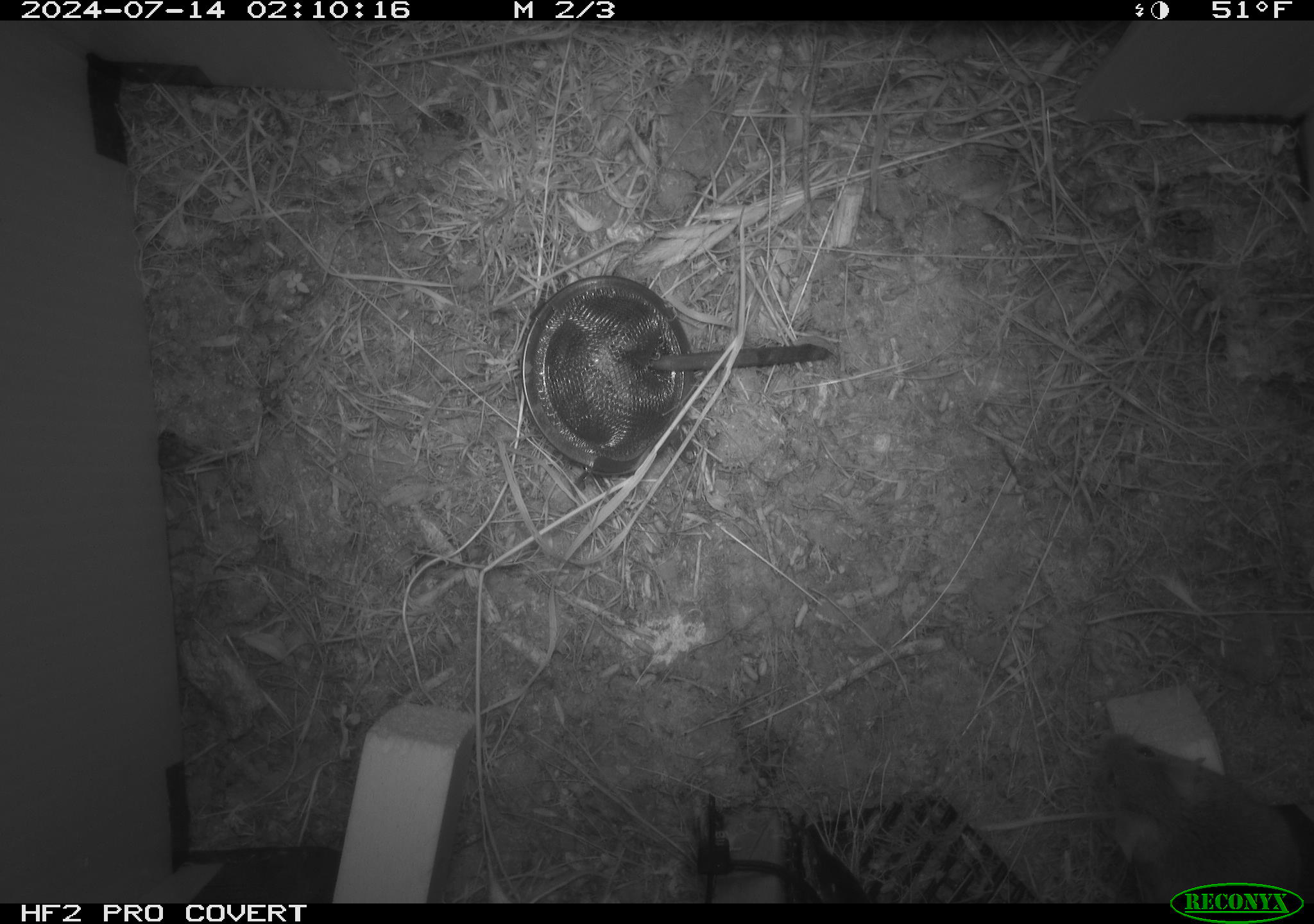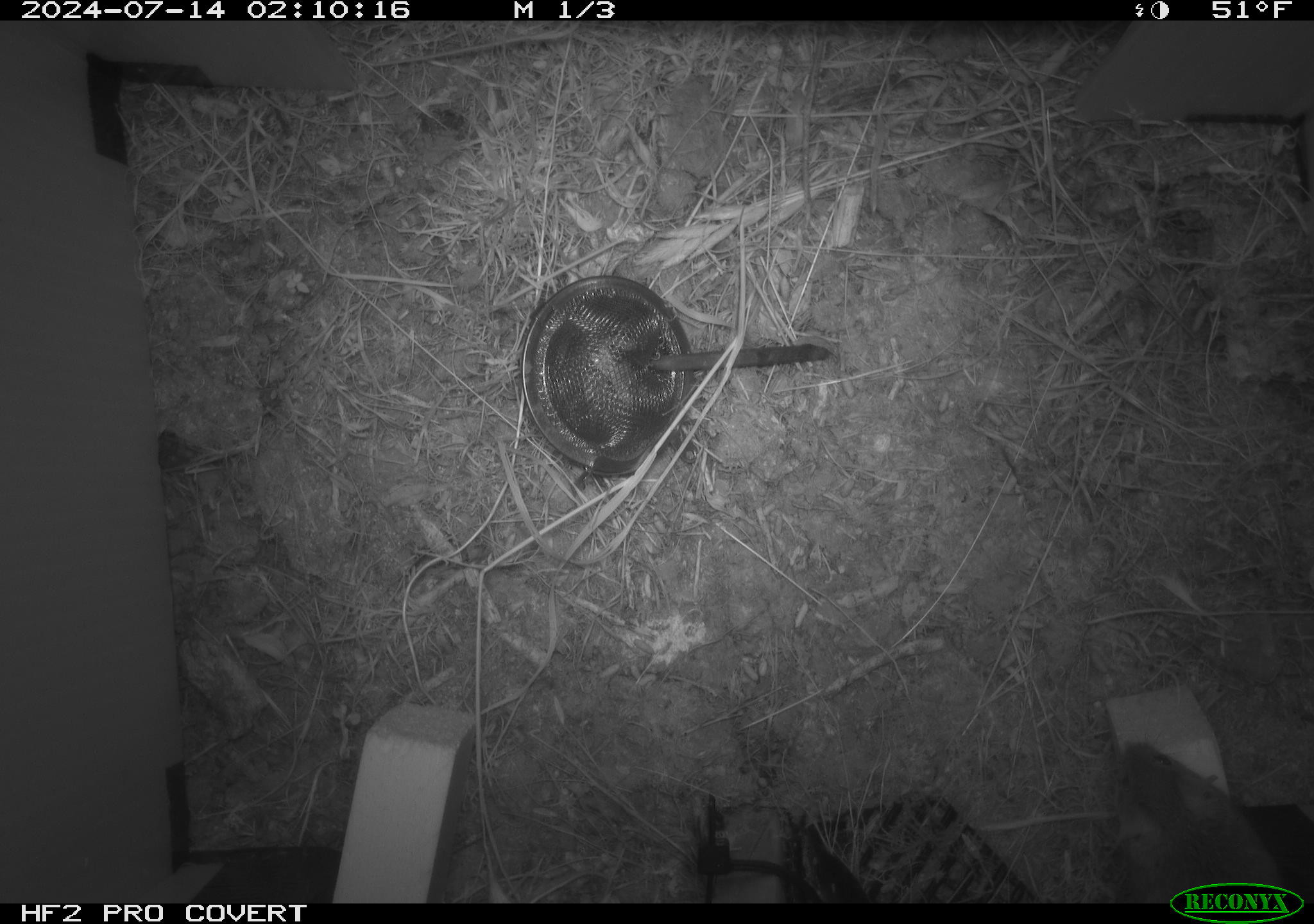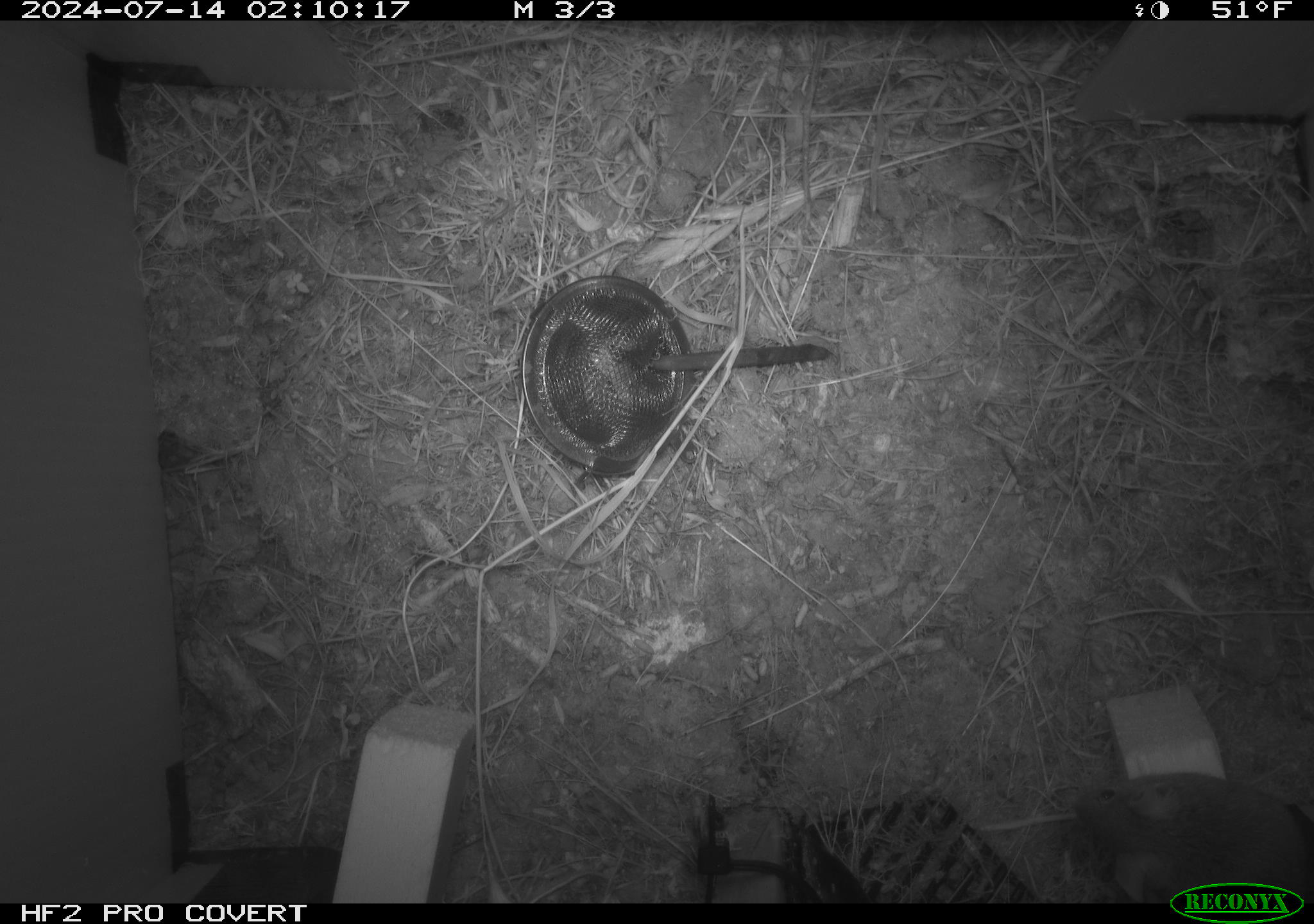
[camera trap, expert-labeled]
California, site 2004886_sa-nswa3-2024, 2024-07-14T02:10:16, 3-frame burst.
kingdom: Animalia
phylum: Chordata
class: Mammalia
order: Rodentia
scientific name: Rodentia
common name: rodent